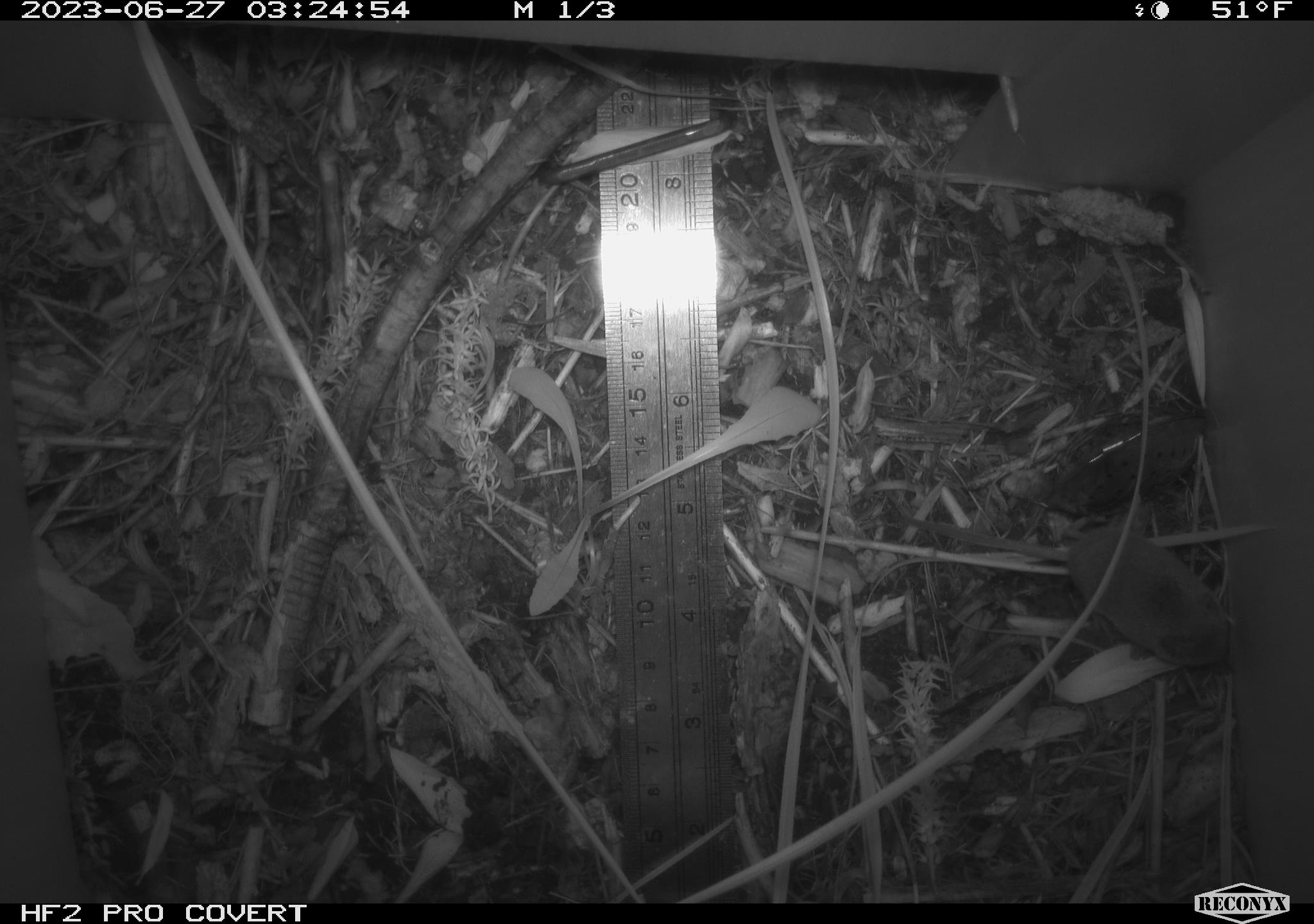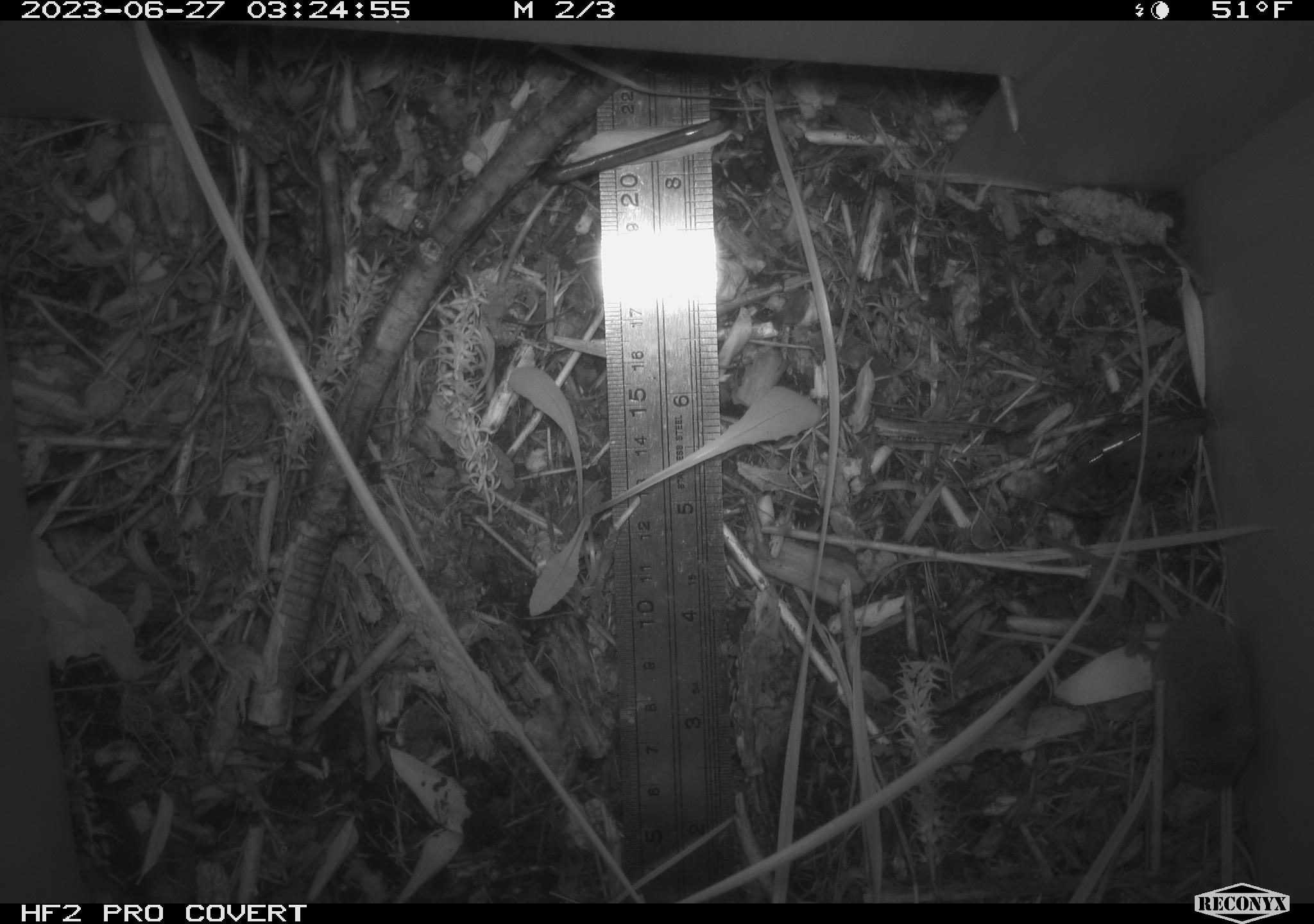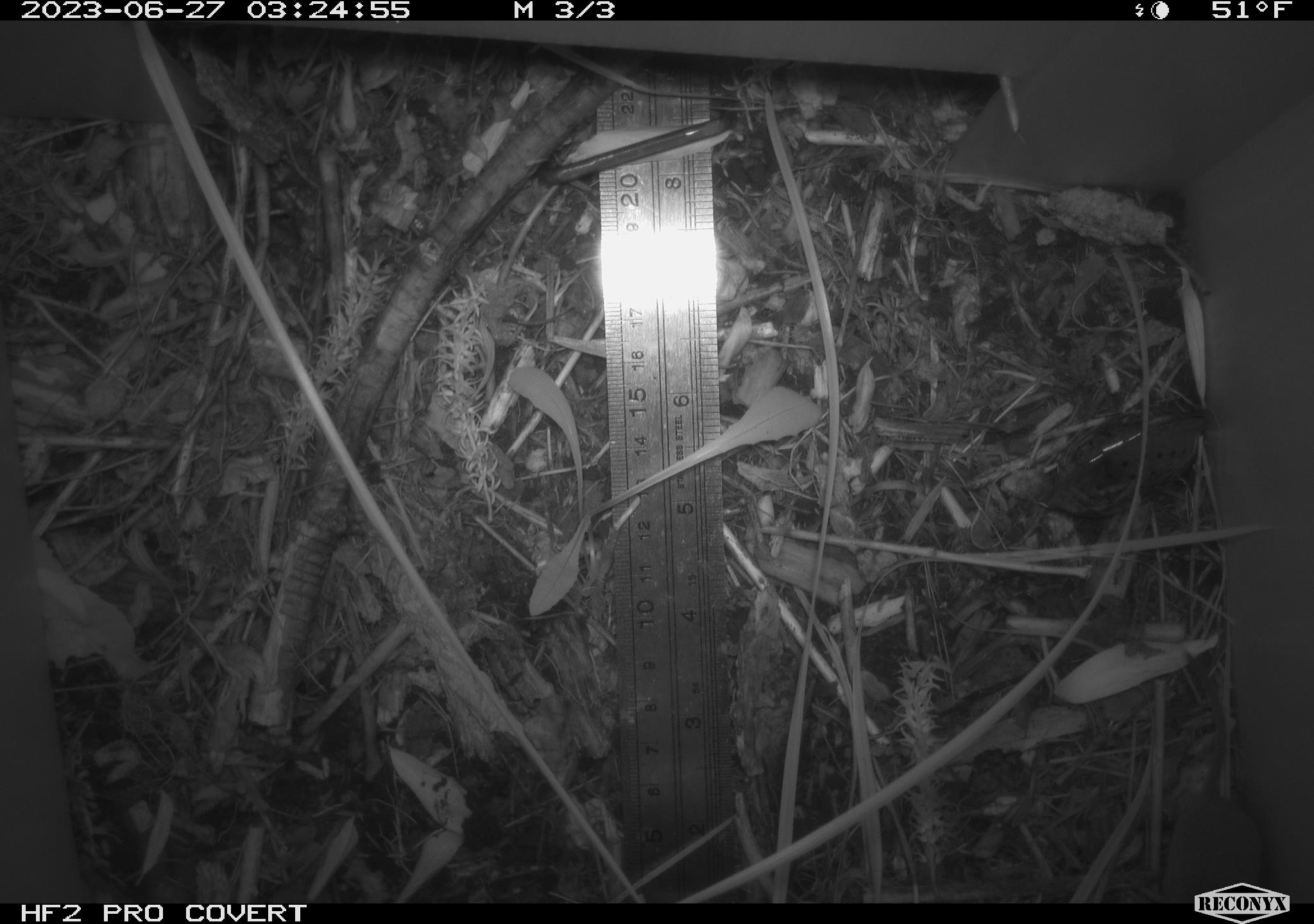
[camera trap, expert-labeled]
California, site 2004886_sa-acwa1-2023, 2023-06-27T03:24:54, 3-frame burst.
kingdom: Animalia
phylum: Chordata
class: Mammalia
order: Eulipotyphla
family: Soricidae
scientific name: Soricidae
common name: shrews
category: soricidae family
Soricidae family (shrews) (Soricidae).